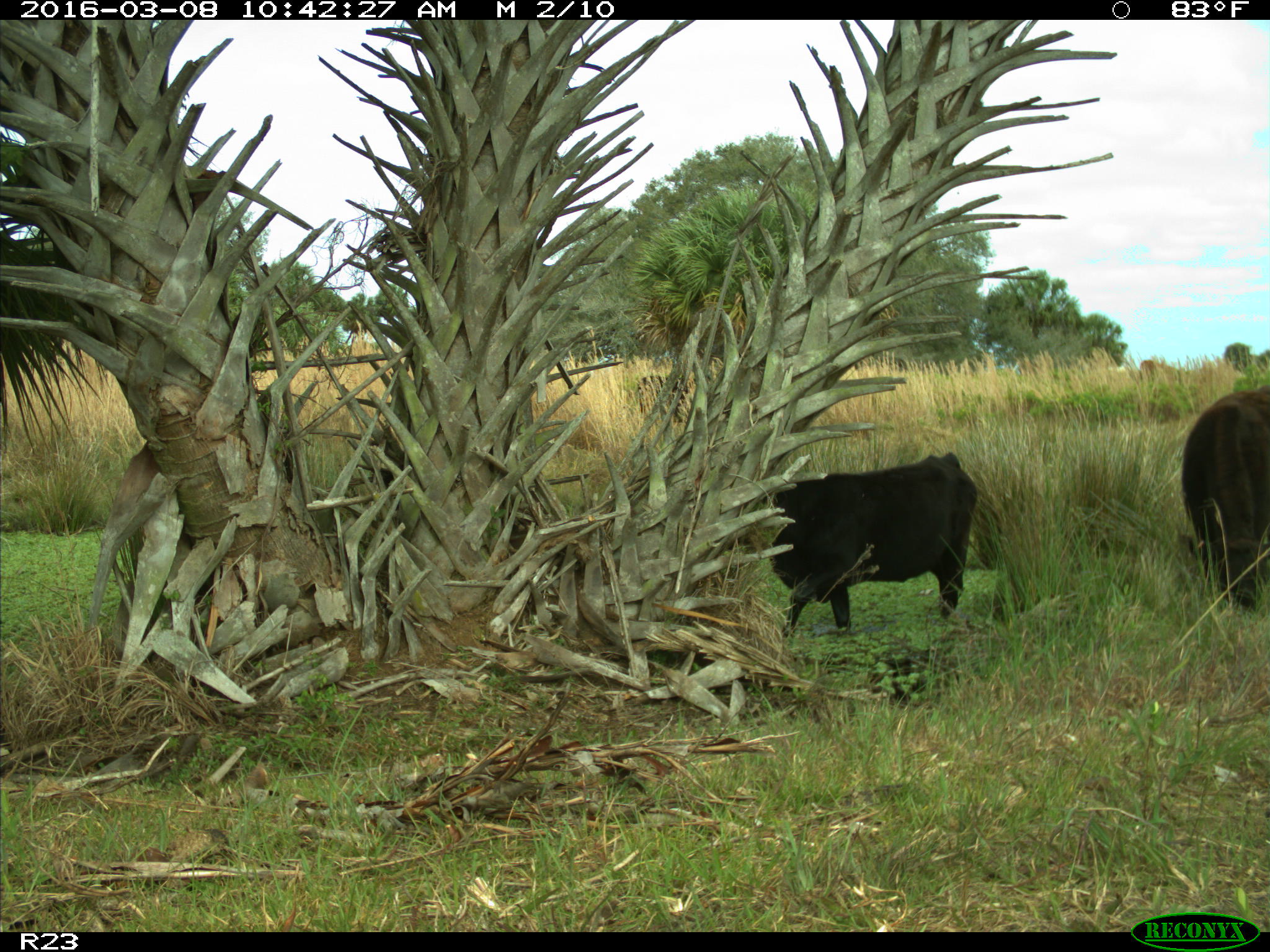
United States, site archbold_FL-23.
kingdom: Animalia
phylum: Chordata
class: Mammalia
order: Artiodactyla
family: Bovidae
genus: Bos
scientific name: Bos taurus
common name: domestic cow